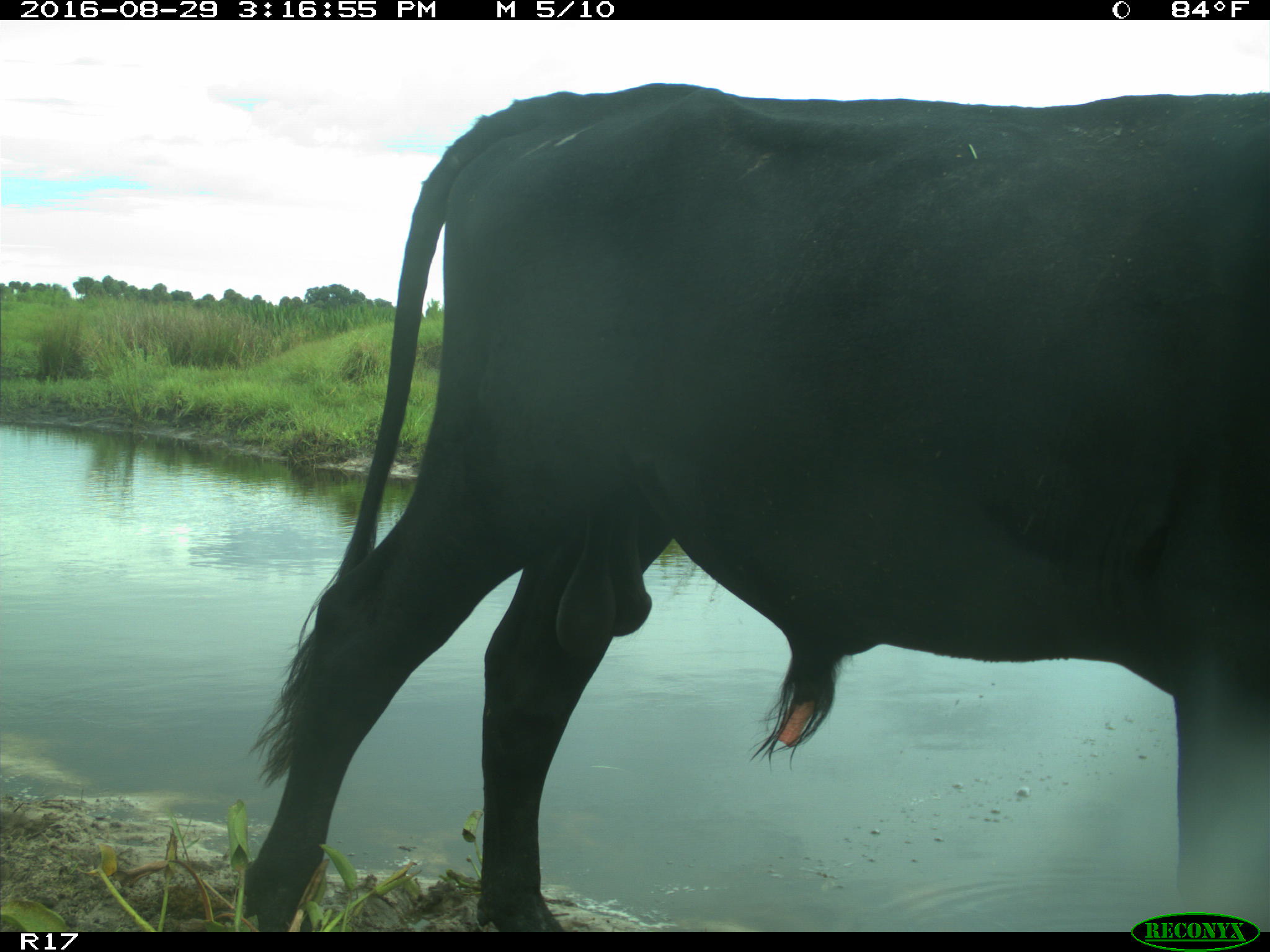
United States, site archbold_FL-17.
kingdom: Animalia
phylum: Chordata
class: Mammalia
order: Artiodactyla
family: Bovidae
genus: Bos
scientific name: Bos taurus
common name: domestic cow